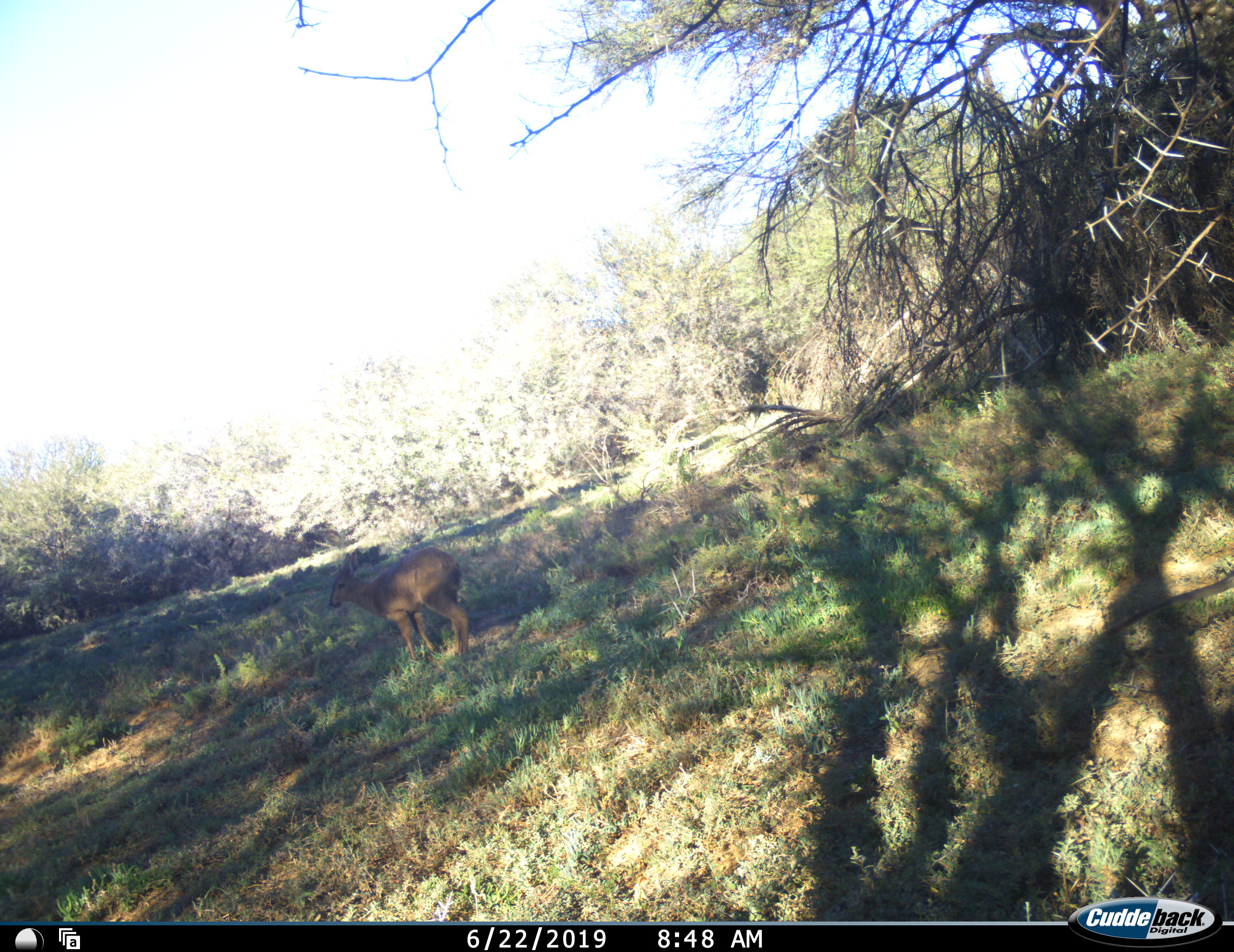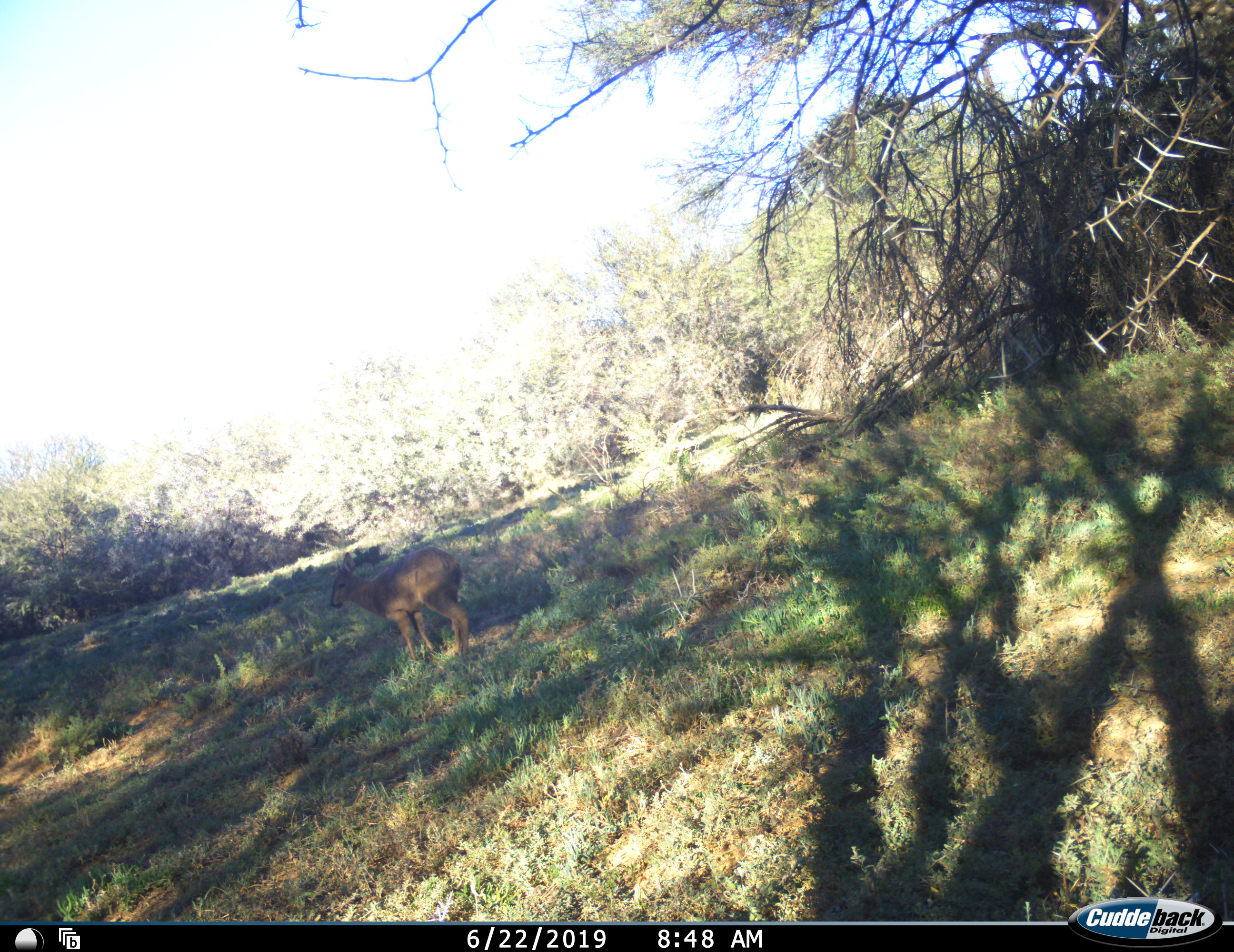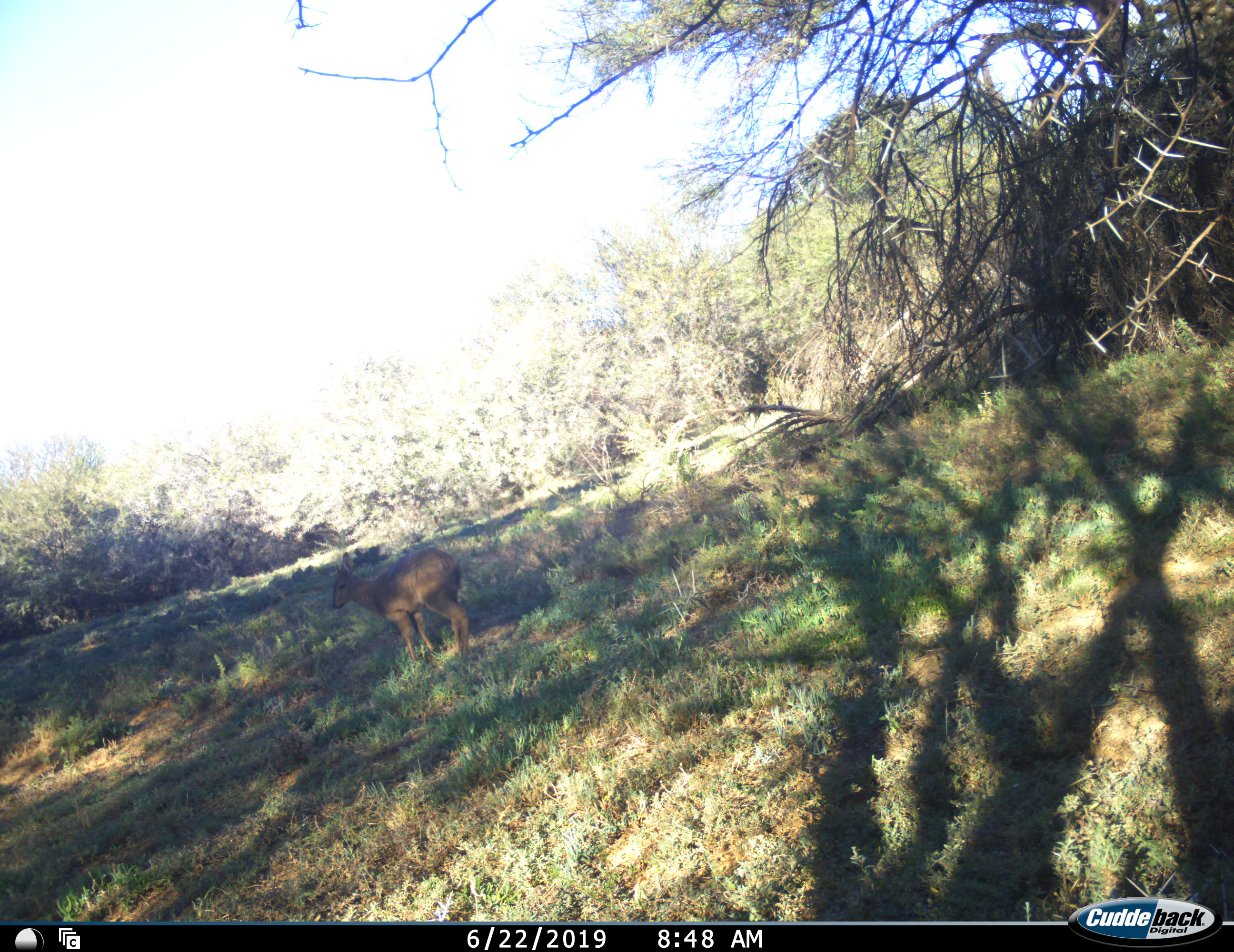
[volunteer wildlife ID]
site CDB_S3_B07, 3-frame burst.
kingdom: Animalia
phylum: Chordata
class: Mammalia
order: Artiodactyla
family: Bovidae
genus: Sylvicapra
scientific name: Sylvicapra grimmia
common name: common duiker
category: duikercommongrey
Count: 1.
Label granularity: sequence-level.